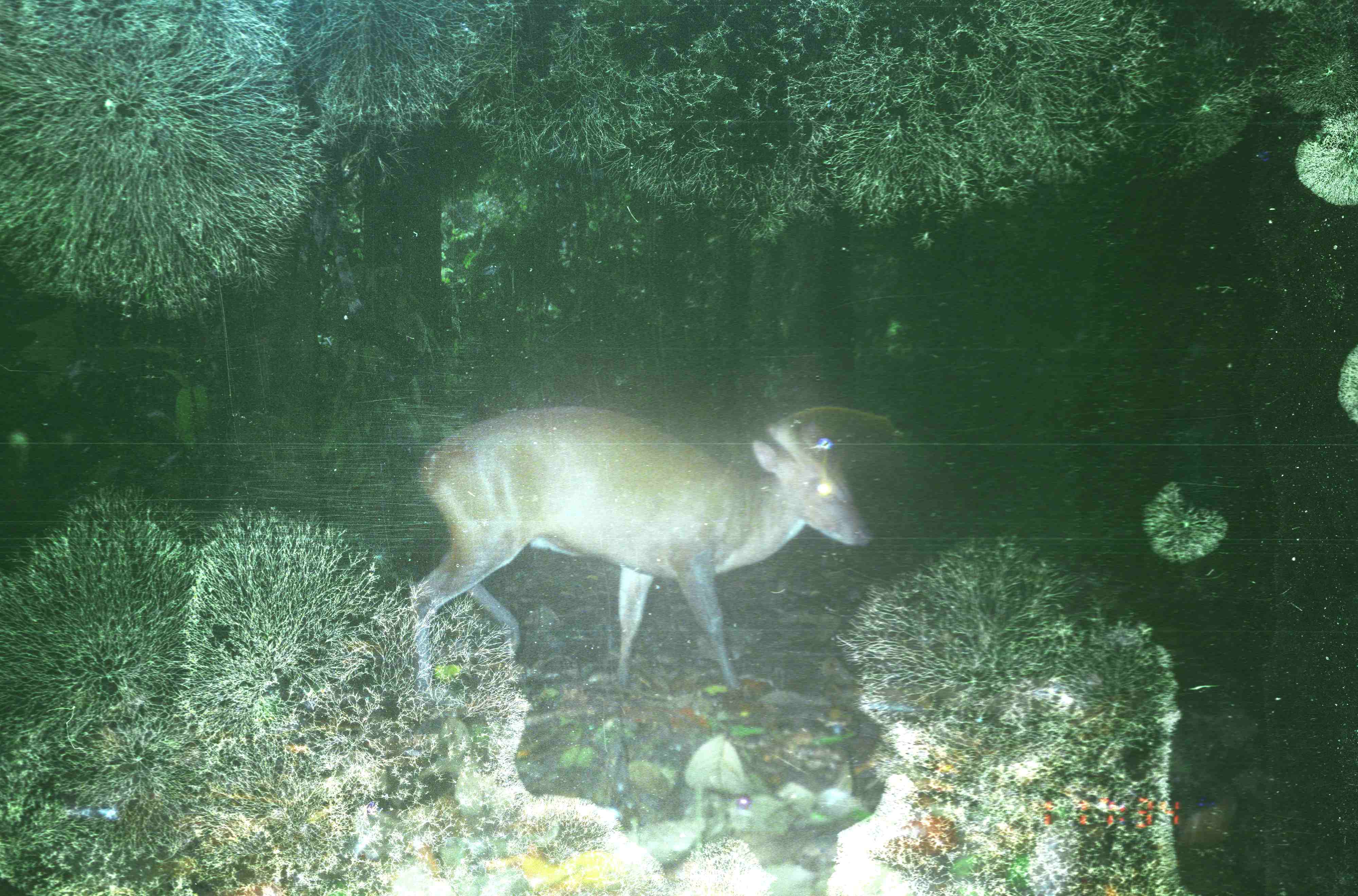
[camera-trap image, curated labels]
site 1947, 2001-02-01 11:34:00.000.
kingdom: Animalia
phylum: Chordata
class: Mammalia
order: Artiodactyla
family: Cervidae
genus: Muntiacus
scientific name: Muntiacus muntjak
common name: southern red muntjac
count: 1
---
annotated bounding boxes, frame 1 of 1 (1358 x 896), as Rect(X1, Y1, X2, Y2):
muntiacus muntjak: Rect(408, 401, 871, 692)